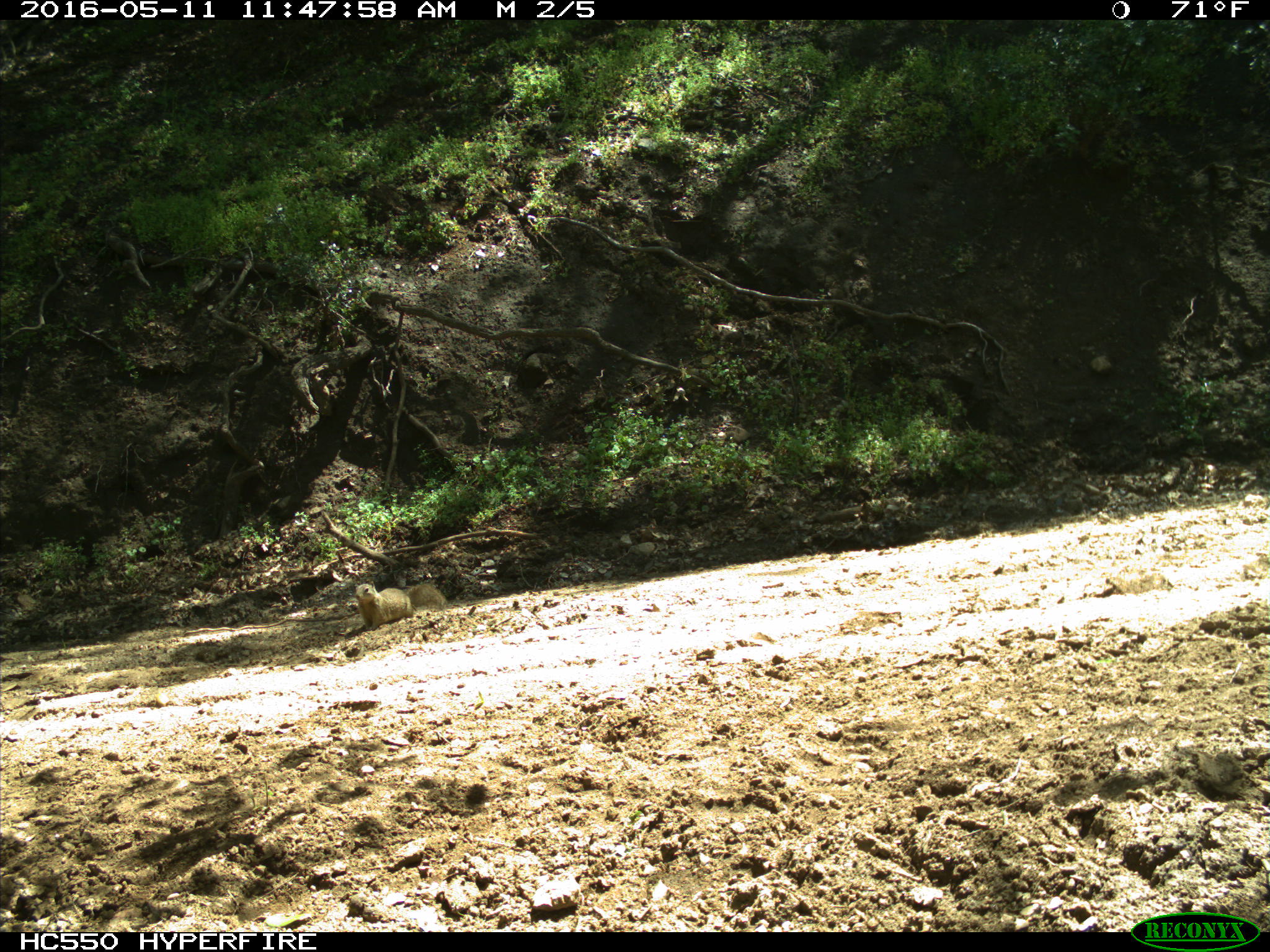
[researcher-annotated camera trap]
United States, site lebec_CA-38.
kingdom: Animalia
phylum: Chordata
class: Mammalia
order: Rodentia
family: Sciuridae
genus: Otospermophilus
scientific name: Otospermophilus beecheyi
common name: california ground squirrel